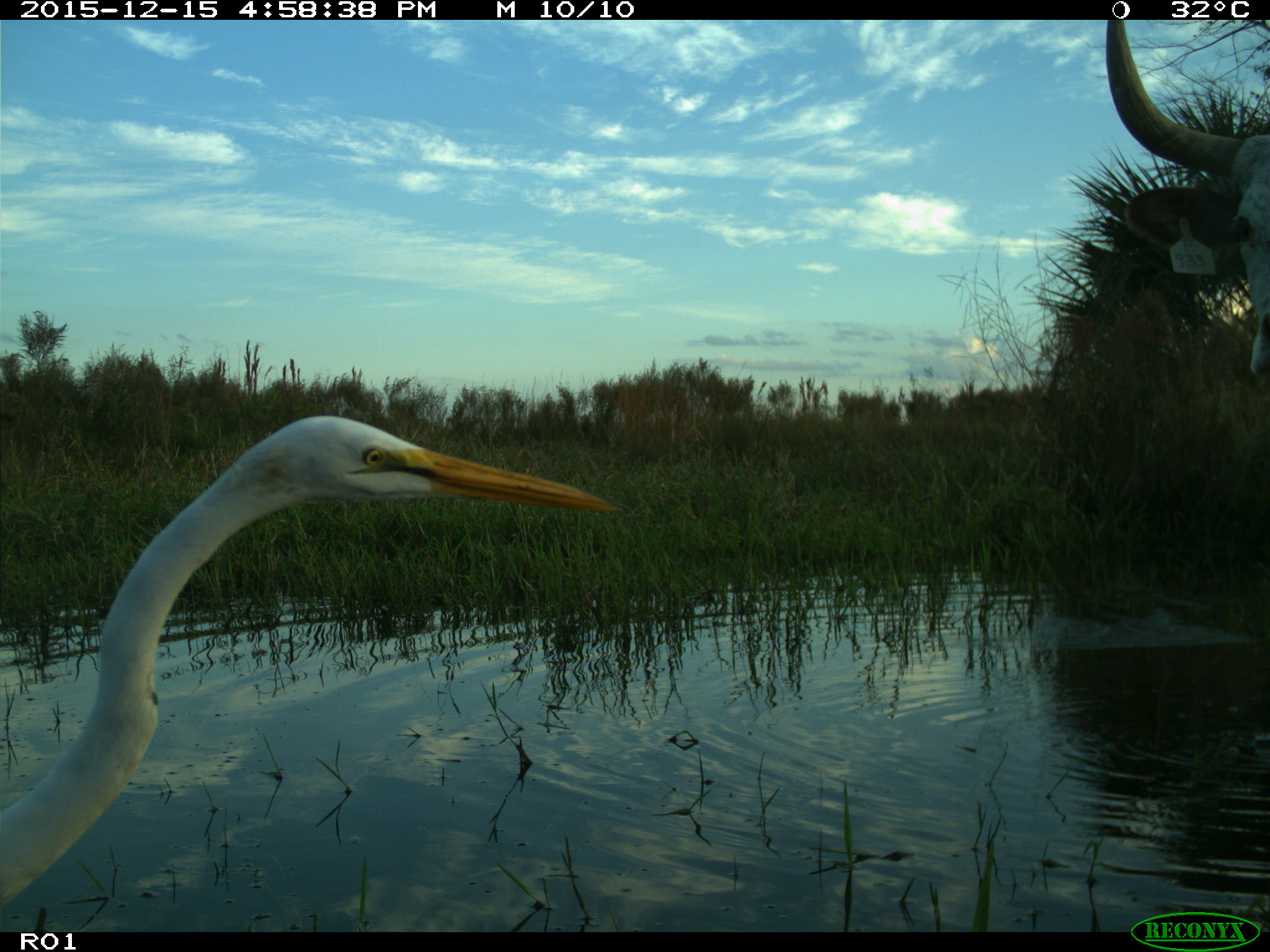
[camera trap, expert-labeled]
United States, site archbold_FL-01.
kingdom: Animalia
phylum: Chordata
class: Mammalia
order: Artiodactyla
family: Bovidae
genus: Bos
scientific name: Bos taurus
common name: domestic cow